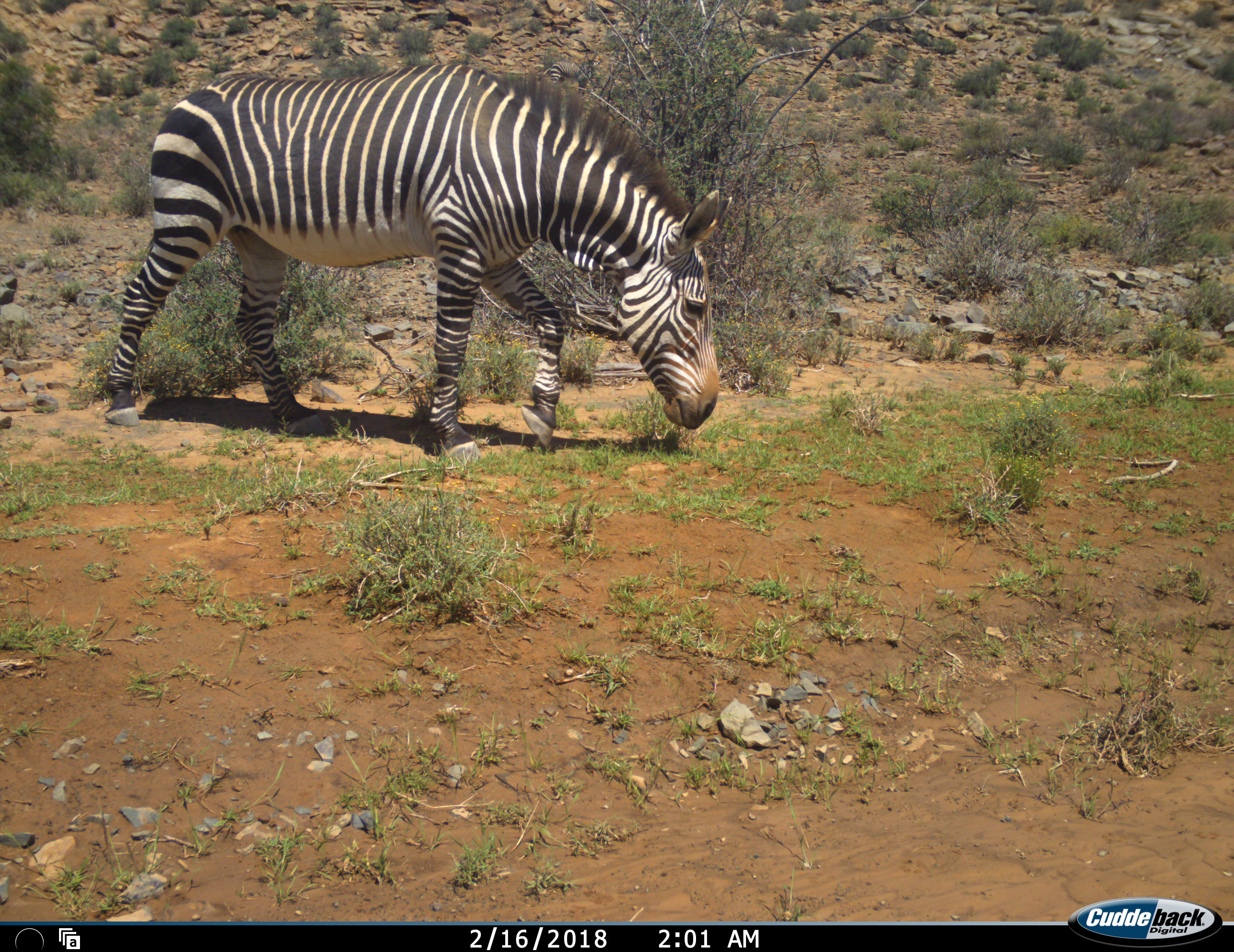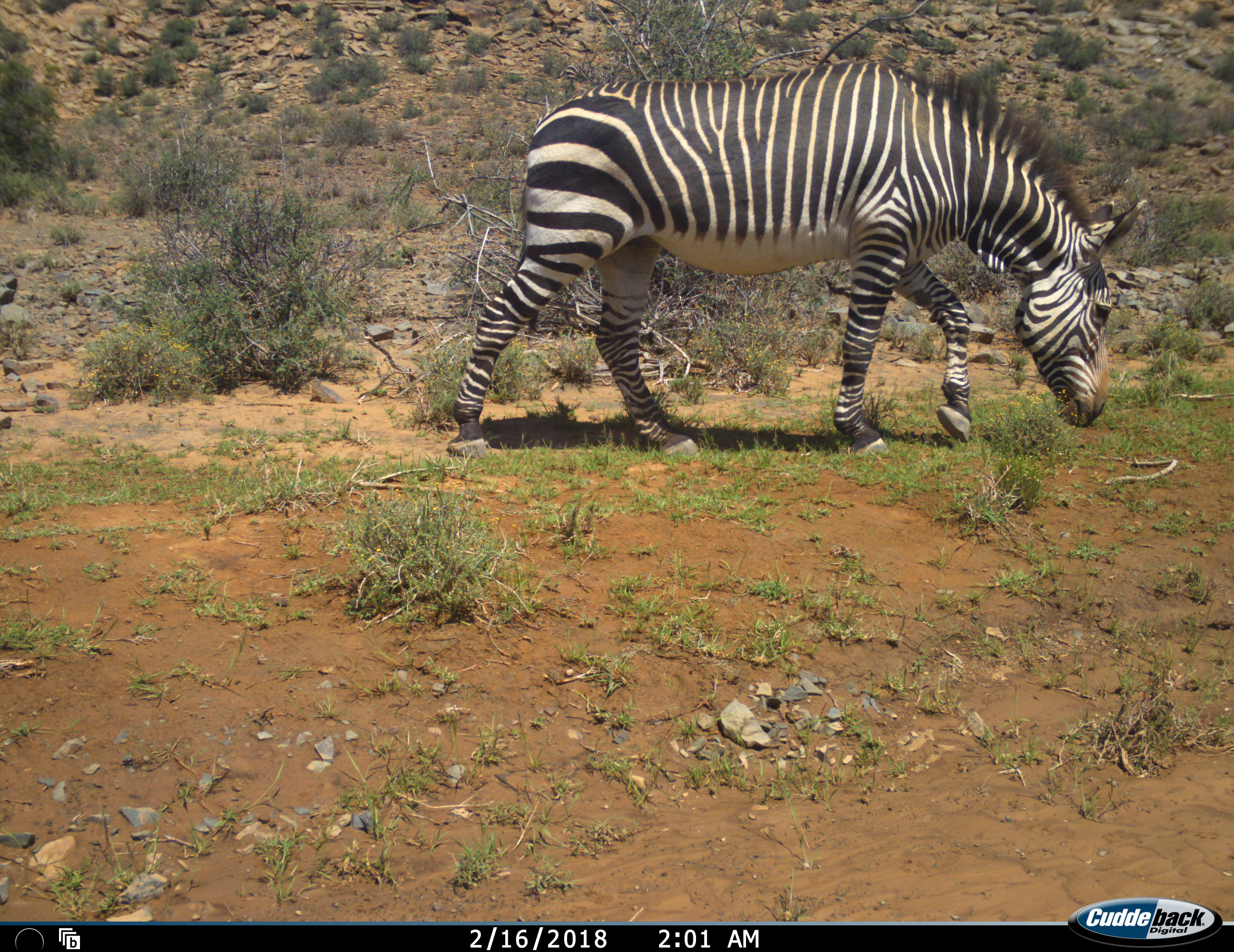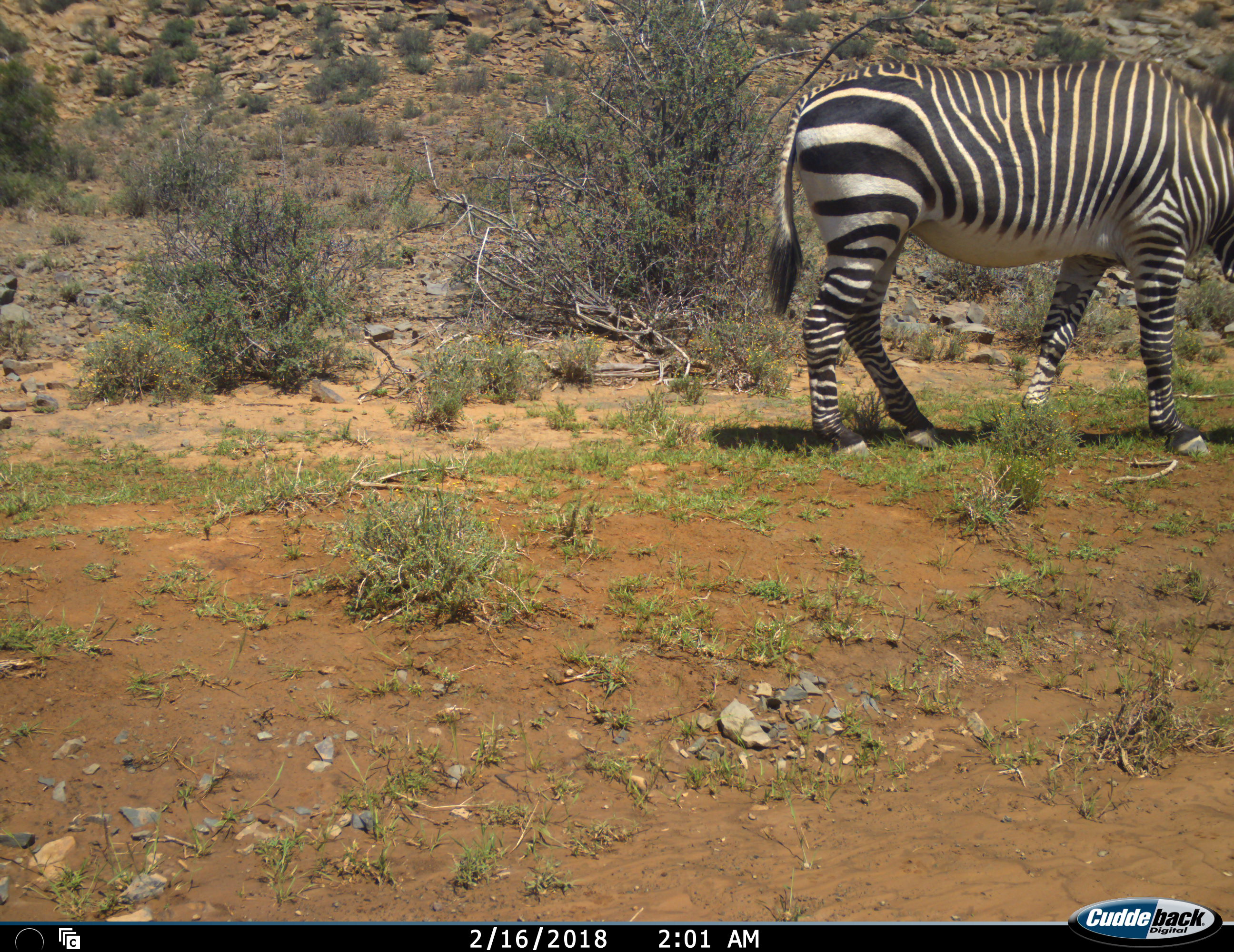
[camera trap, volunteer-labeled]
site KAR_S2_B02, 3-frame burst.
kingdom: Animalia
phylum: Chordata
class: Mammalia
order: Perissodactyla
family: Equidae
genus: Equus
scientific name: Equus zebra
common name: mountain zebra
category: zebramountain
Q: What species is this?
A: Zebramountain (mountain zebra) (Equus zebra).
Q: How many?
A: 1.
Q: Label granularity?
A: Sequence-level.